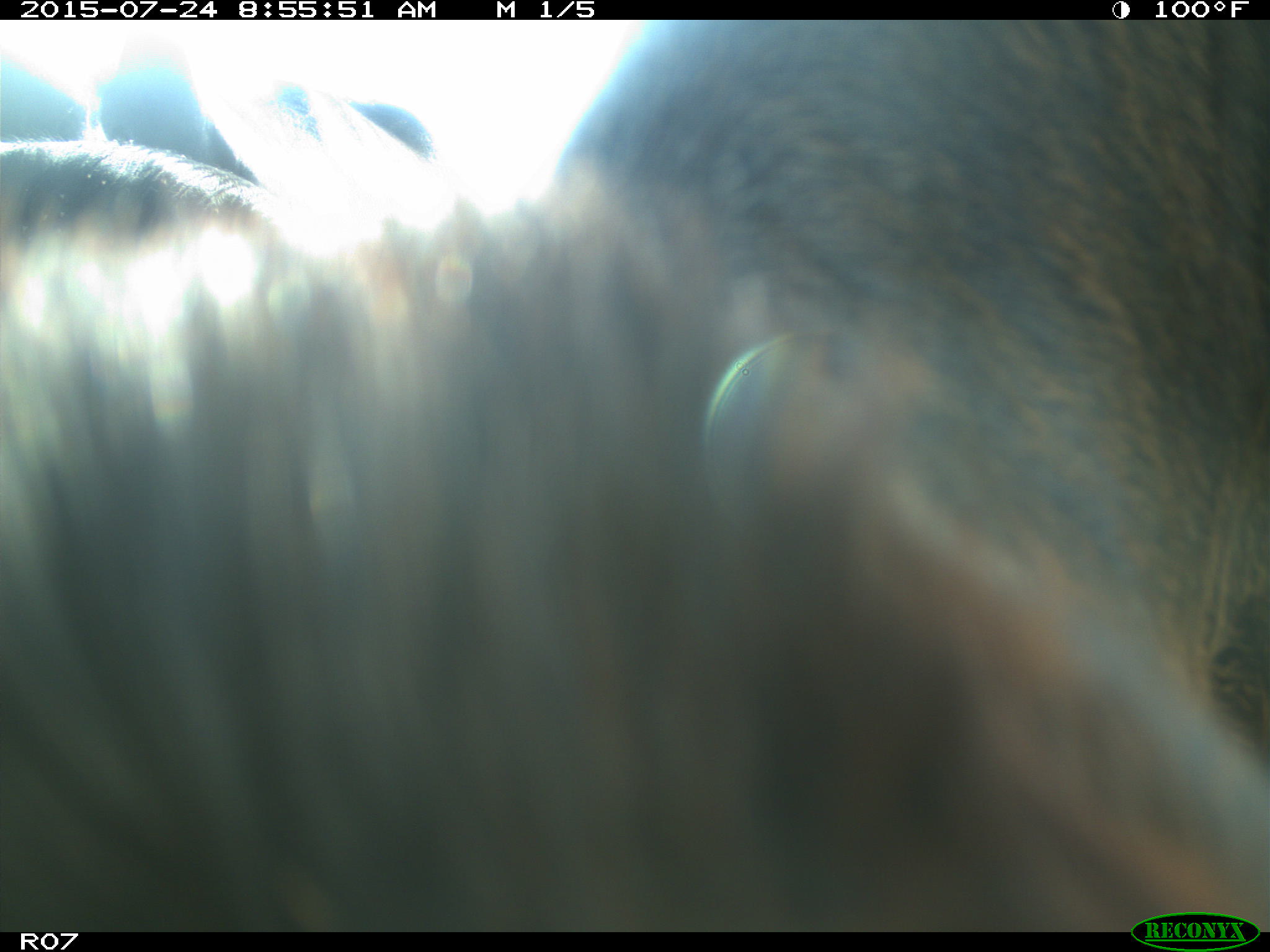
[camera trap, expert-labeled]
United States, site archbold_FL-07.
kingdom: Animalia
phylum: Chordata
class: Mammalia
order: Artiodactyla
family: Bovidae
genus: Bos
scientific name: Bos taurus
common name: domestic cow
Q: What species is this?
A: Bos taurus (domestic cow).